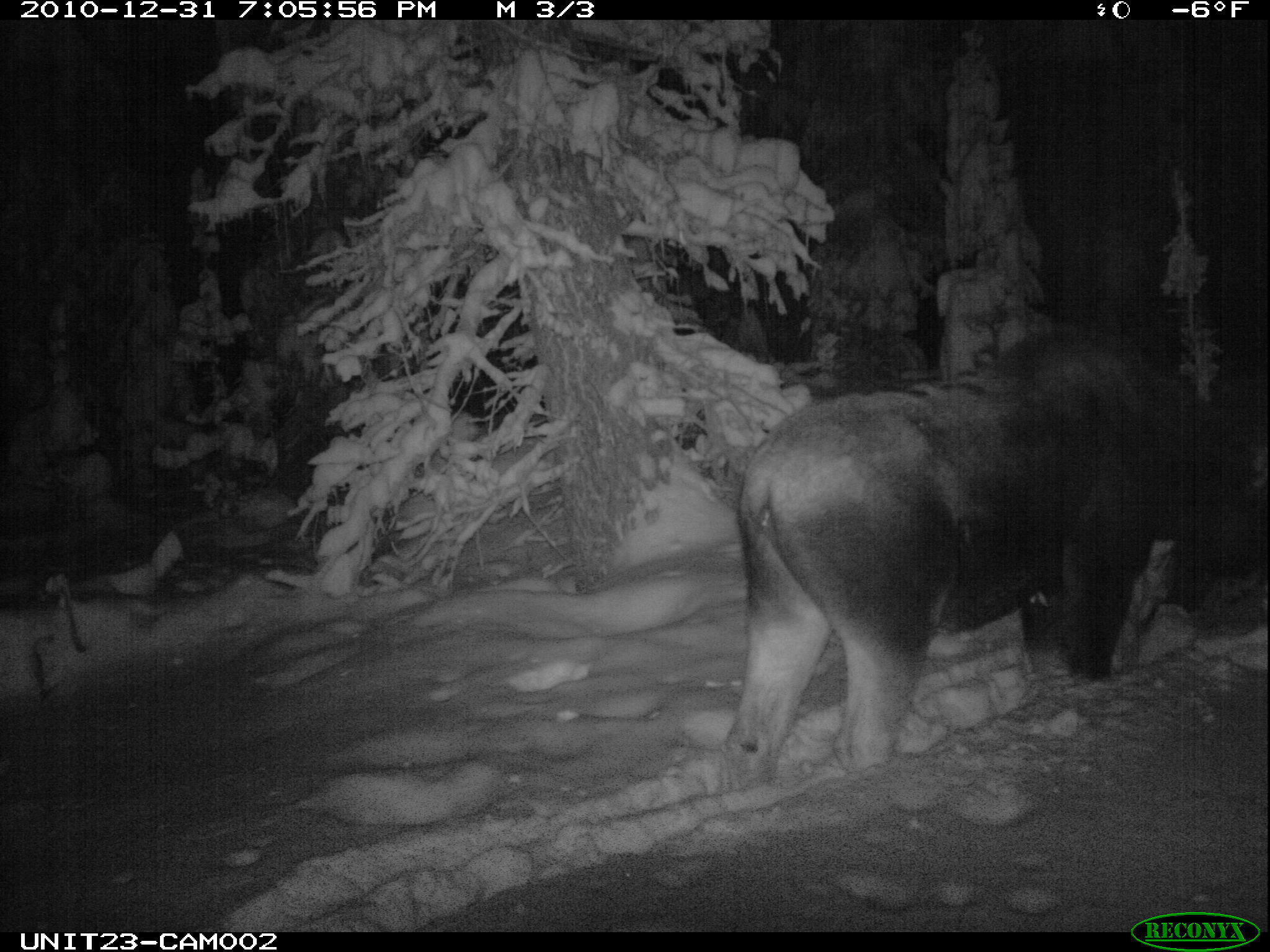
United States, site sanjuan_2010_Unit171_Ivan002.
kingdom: Animalia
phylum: Chordata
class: Mammalia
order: Artiodactyla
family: Cervidae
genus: Alces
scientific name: Alces alces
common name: moose